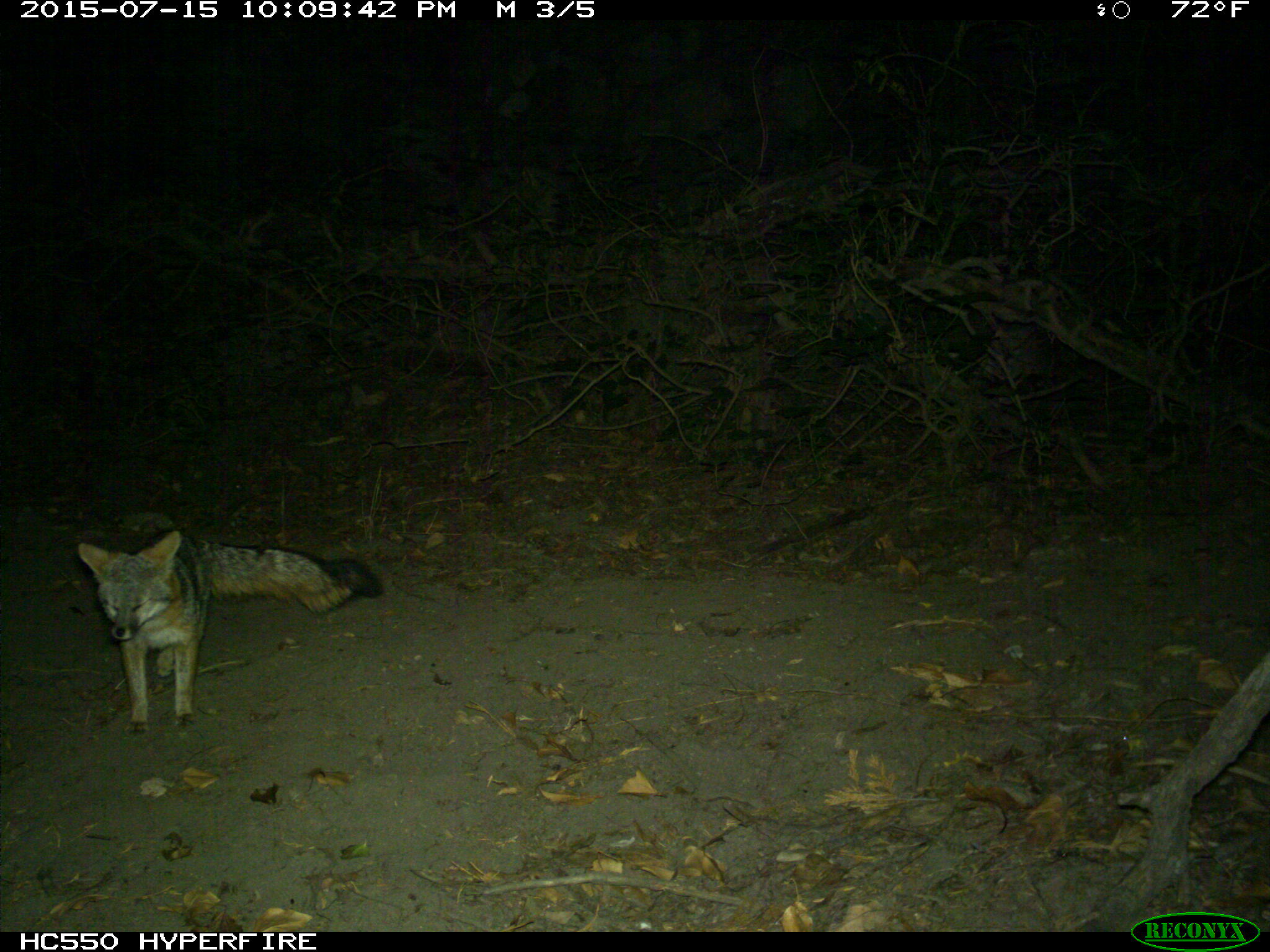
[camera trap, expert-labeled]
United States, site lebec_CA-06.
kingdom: Animalia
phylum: Chordata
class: Mammalia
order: Carnivora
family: Canidae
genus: Urocyon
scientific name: Urocyon cinereoargenteus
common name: gray fox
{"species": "Urocyon cinereoargenteus (gray fox)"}